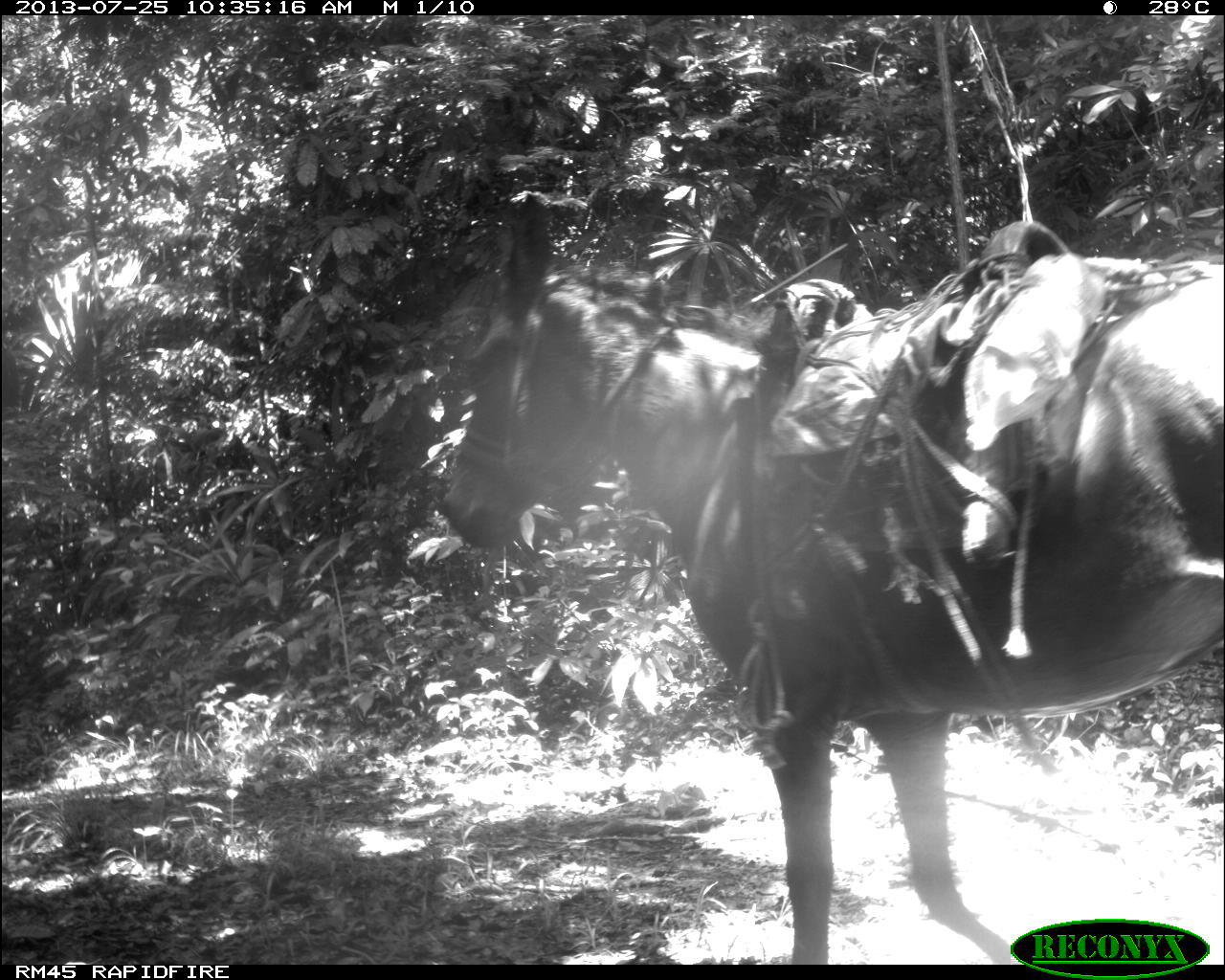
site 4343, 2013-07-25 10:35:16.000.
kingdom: Animalia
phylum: Chordata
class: Mammalia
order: Perissodactyla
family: Equidae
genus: Equus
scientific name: Equus ferus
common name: wild horse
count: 2